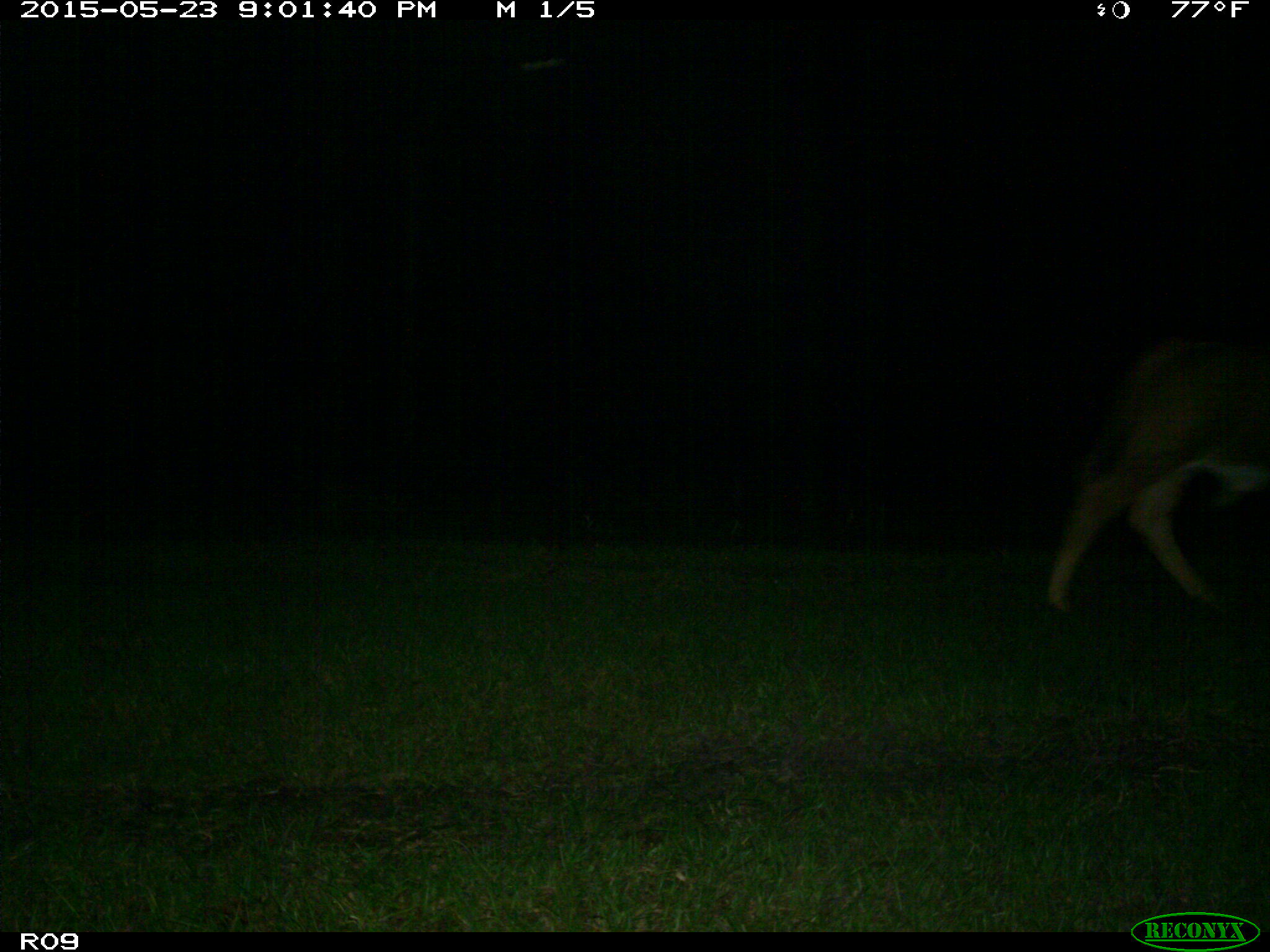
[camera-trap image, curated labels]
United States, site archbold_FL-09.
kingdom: Animalia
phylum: Chordata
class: Mammalia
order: Artiodactyla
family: Bovidae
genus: Bos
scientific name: Bos taurus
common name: domestic cow